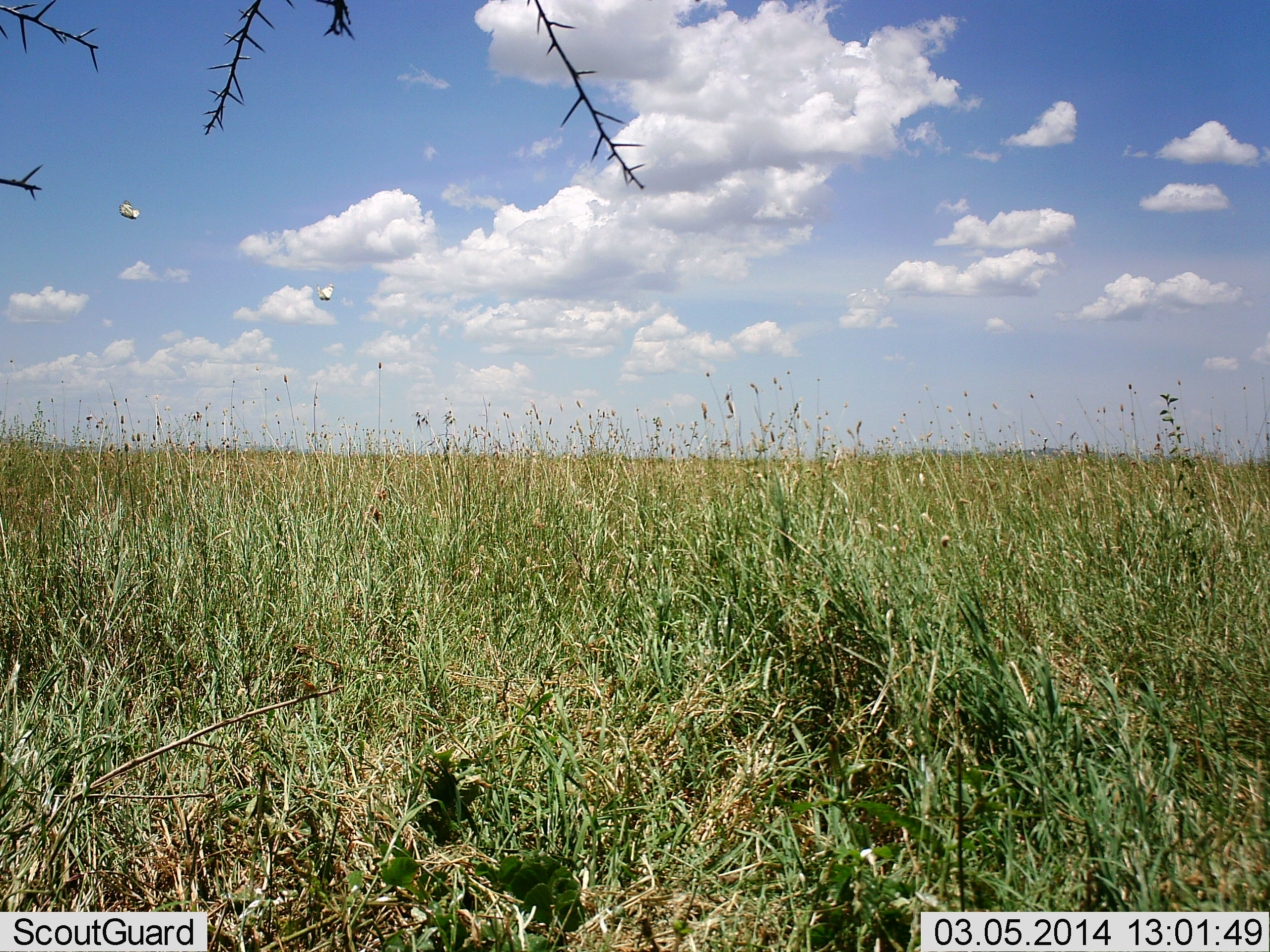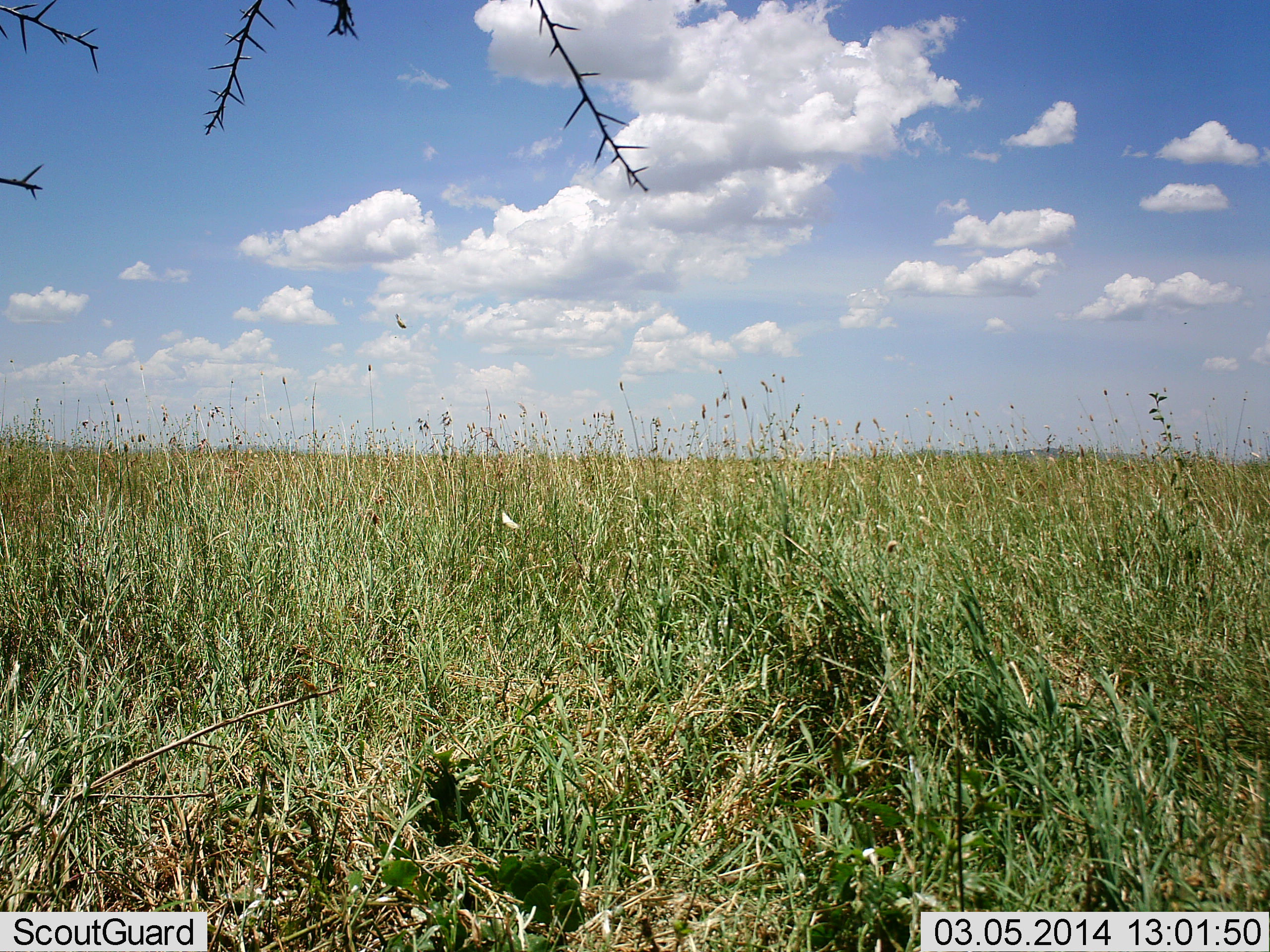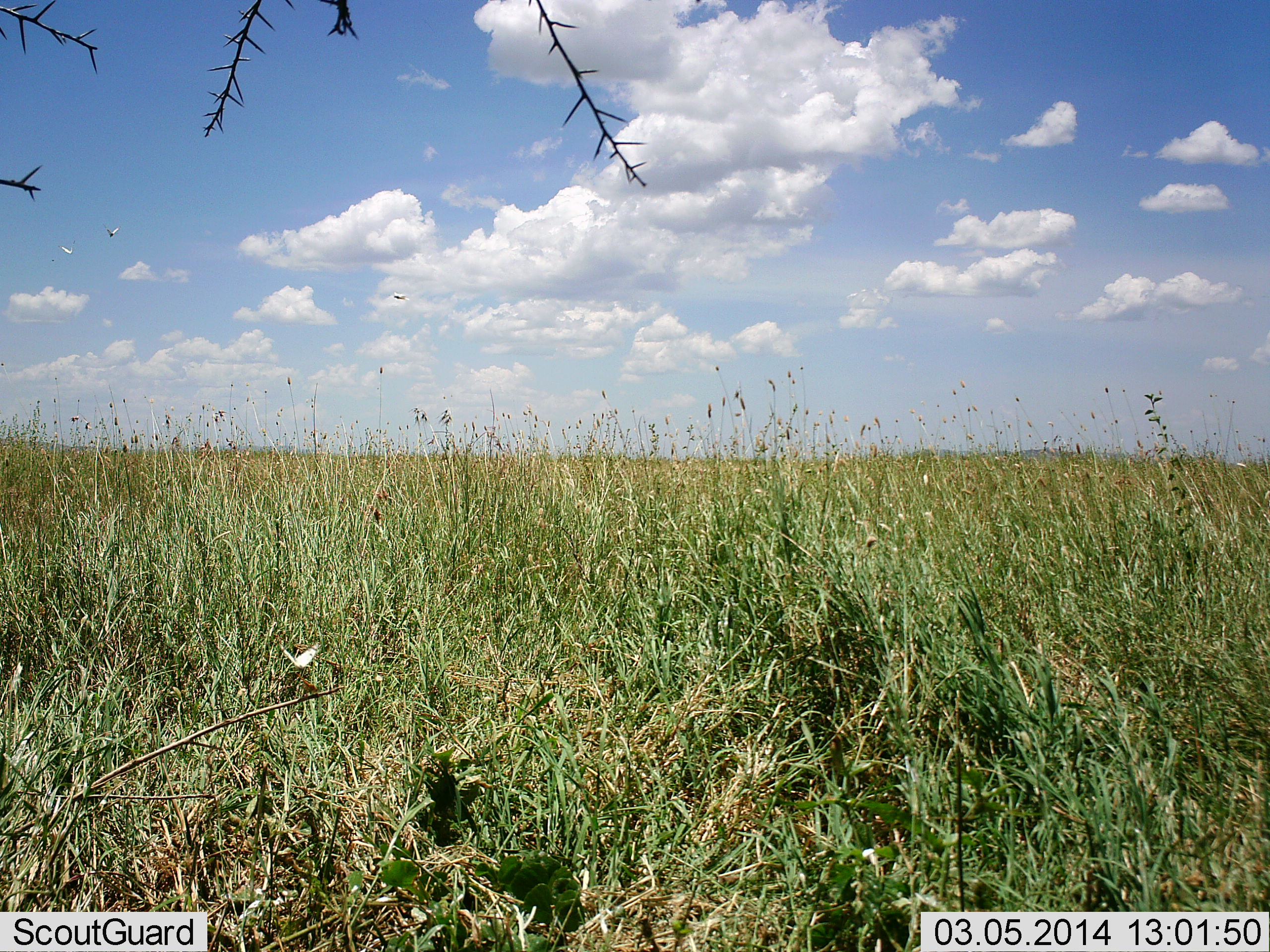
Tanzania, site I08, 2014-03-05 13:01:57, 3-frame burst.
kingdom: Animalia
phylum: Arthropoda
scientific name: Arthropoda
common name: arthropods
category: insectspider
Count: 3.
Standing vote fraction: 0%.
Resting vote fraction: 9%.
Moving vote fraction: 100%.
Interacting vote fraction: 0%.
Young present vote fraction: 0%.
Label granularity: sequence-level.